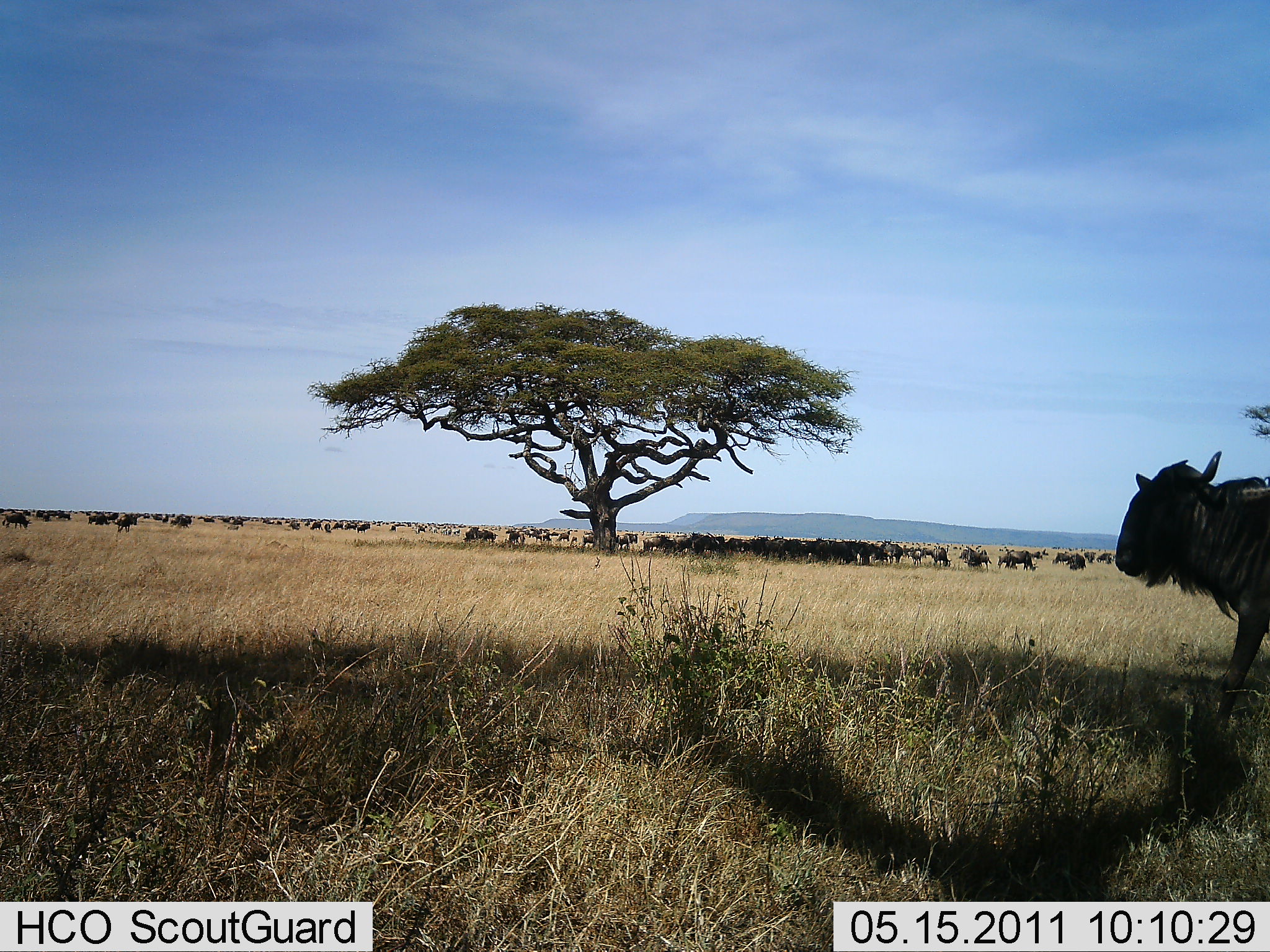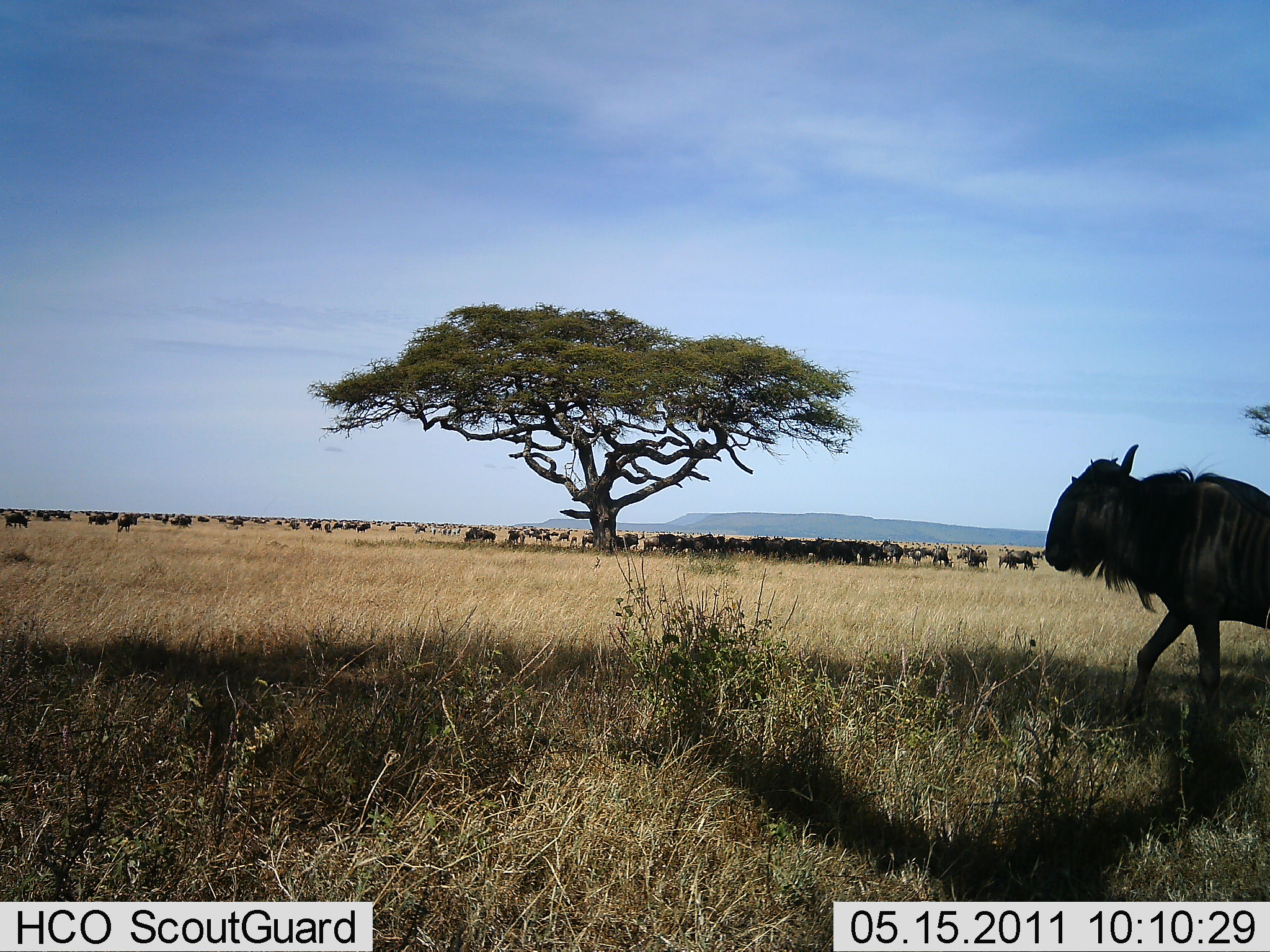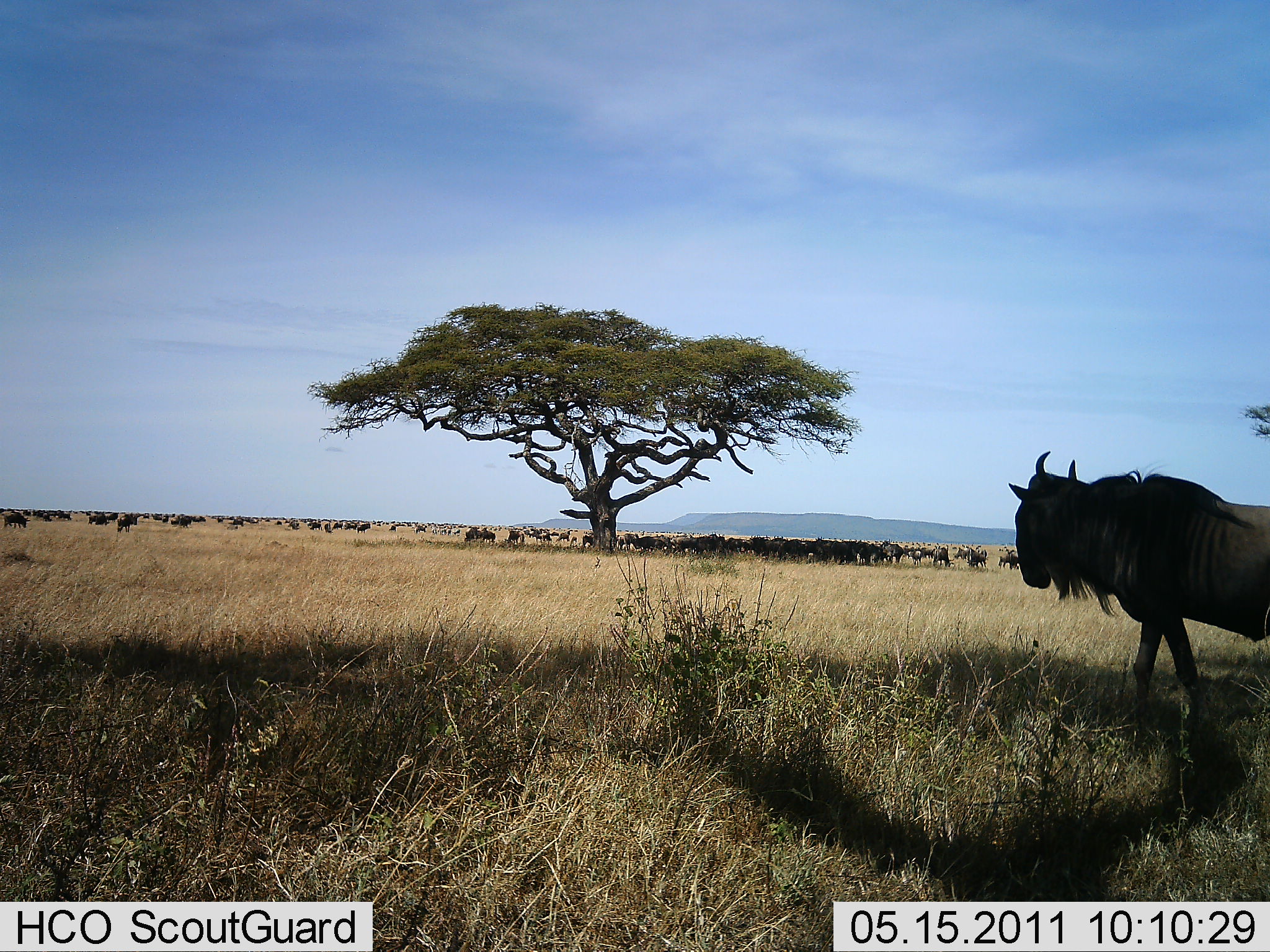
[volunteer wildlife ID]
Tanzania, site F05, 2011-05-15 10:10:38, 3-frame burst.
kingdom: Animalia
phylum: Chordata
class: Mammalia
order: Artiodactyla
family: Bovidae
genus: Connochaetes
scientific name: Connochaetes taurinus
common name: blue wildebeest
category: wildebeest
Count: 51+.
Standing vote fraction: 55%.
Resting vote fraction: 18%.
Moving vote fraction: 73%.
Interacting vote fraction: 27%.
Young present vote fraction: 9%.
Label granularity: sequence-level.